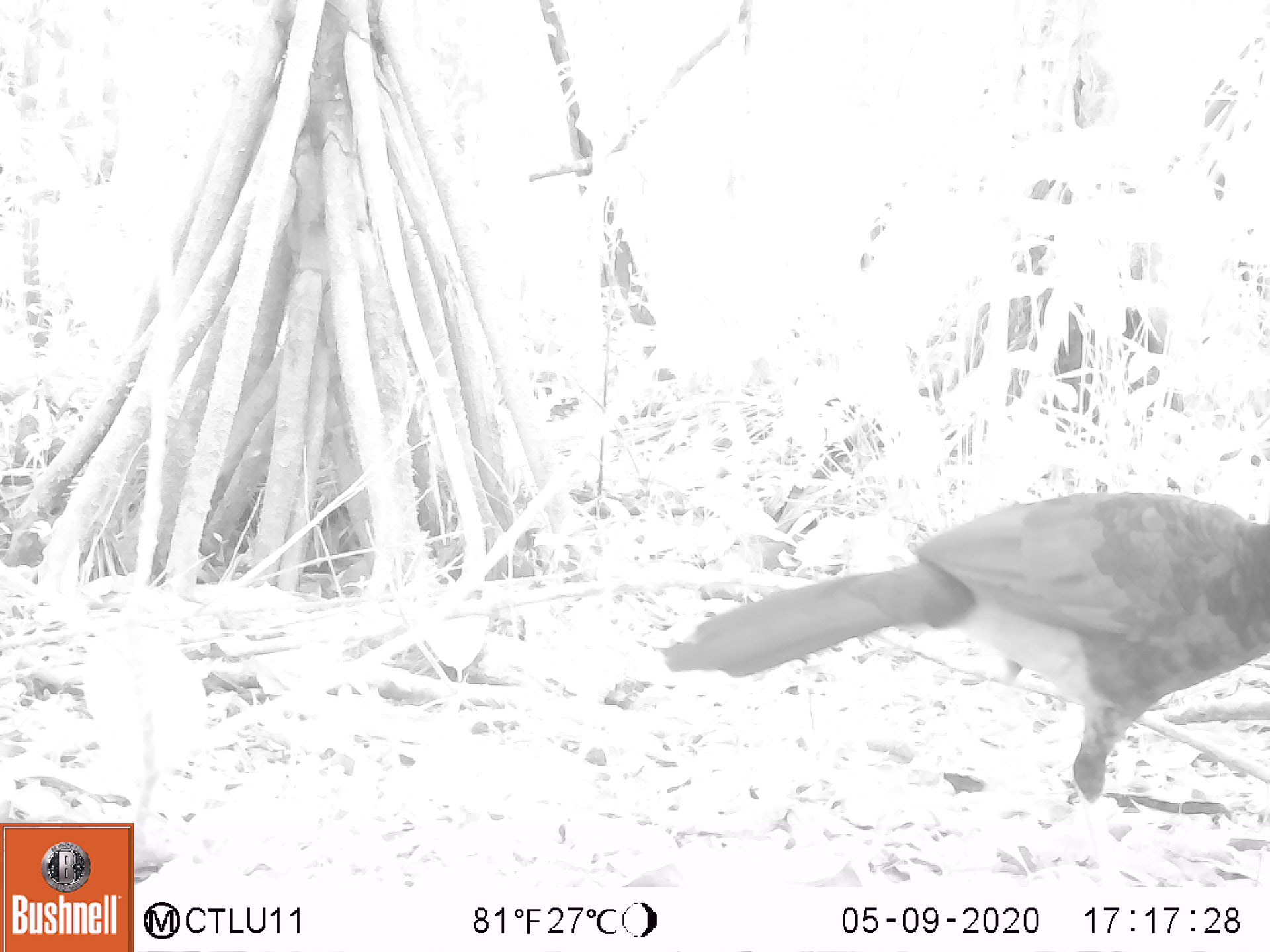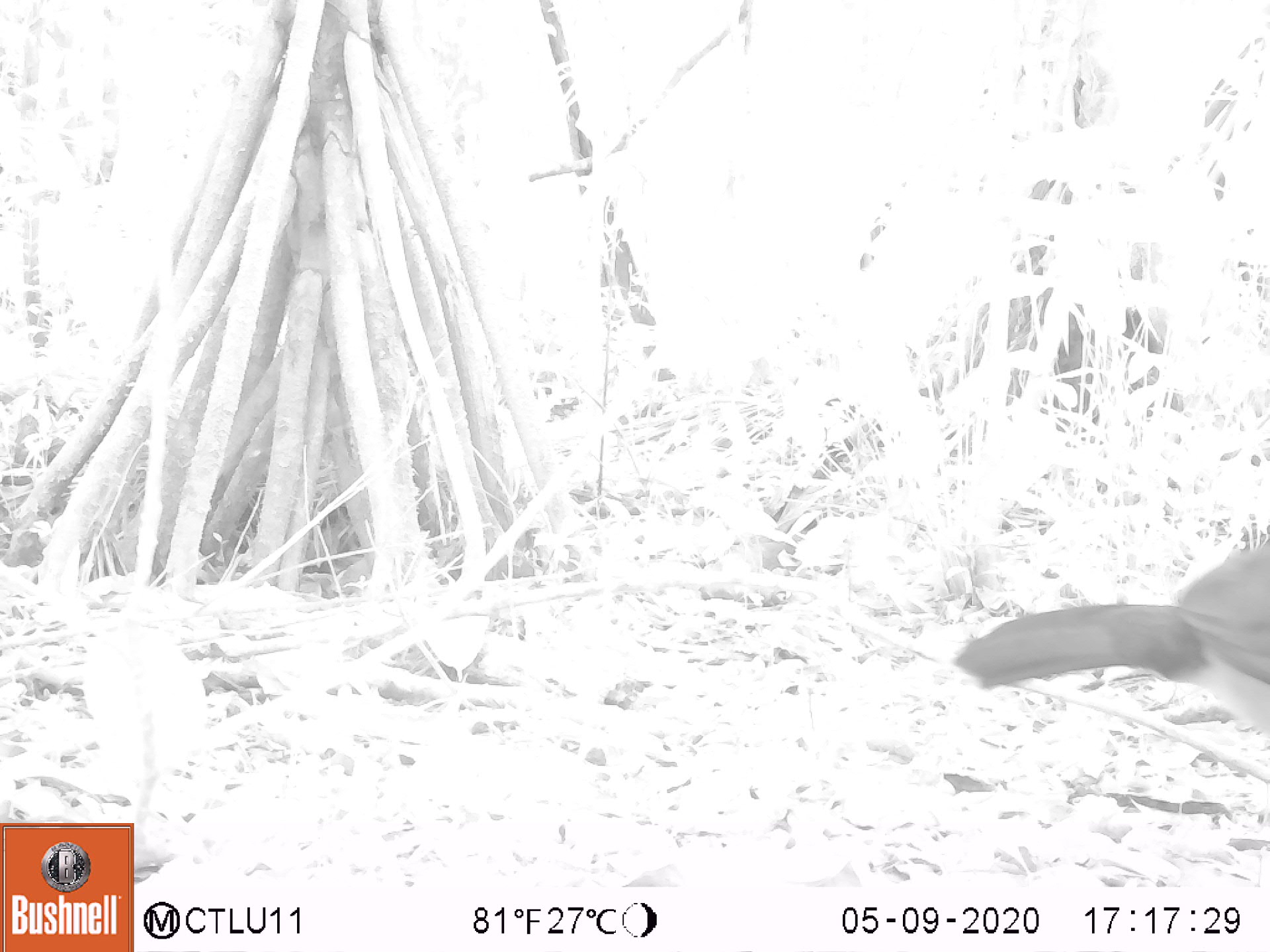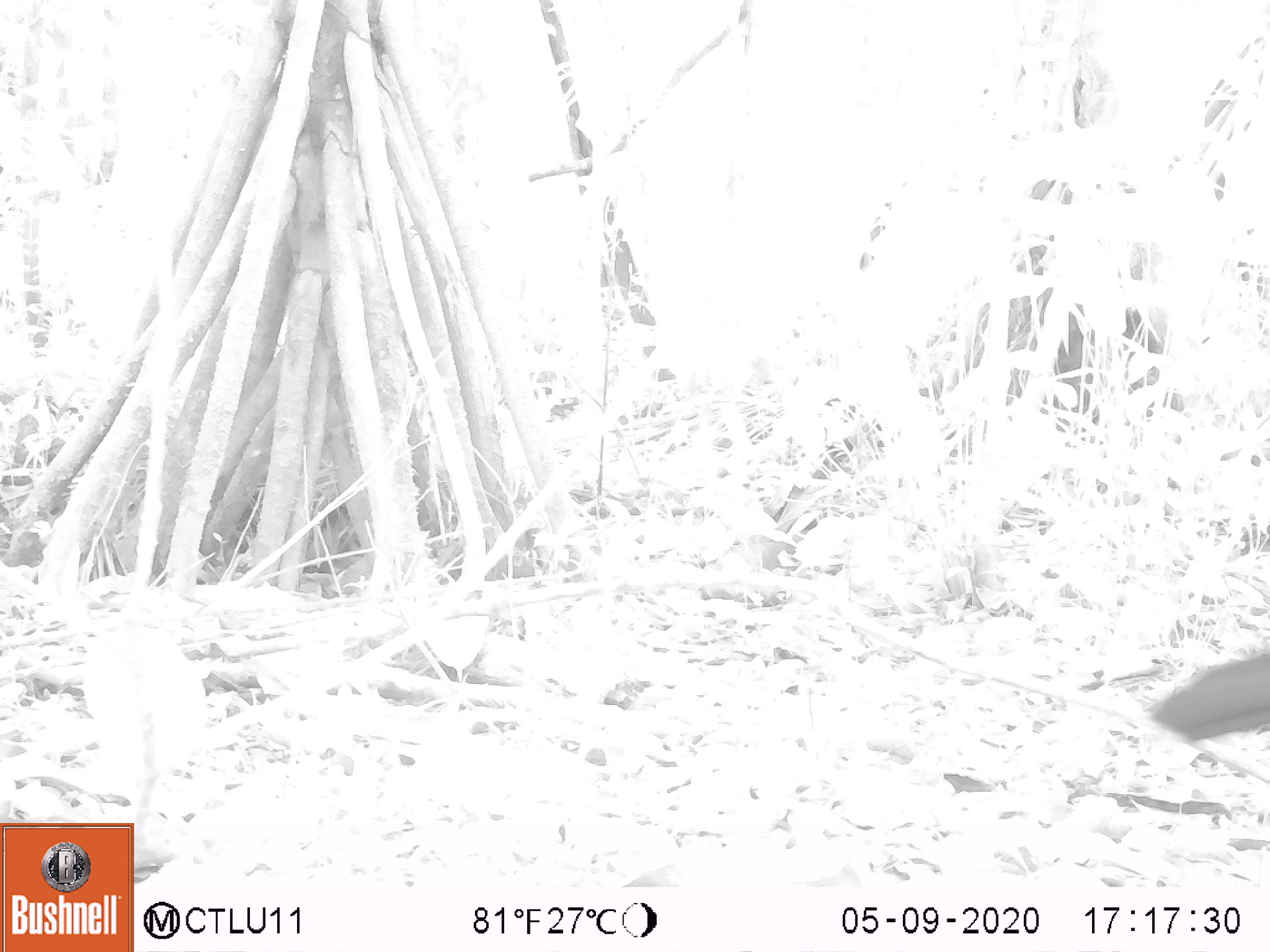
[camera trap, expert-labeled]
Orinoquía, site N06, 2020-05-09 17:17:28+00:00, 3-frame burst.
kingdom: Animalia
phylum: Chordata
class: Aves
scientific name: Aves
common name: bird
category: unknown bird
Unknown bird (bird) (Aves).